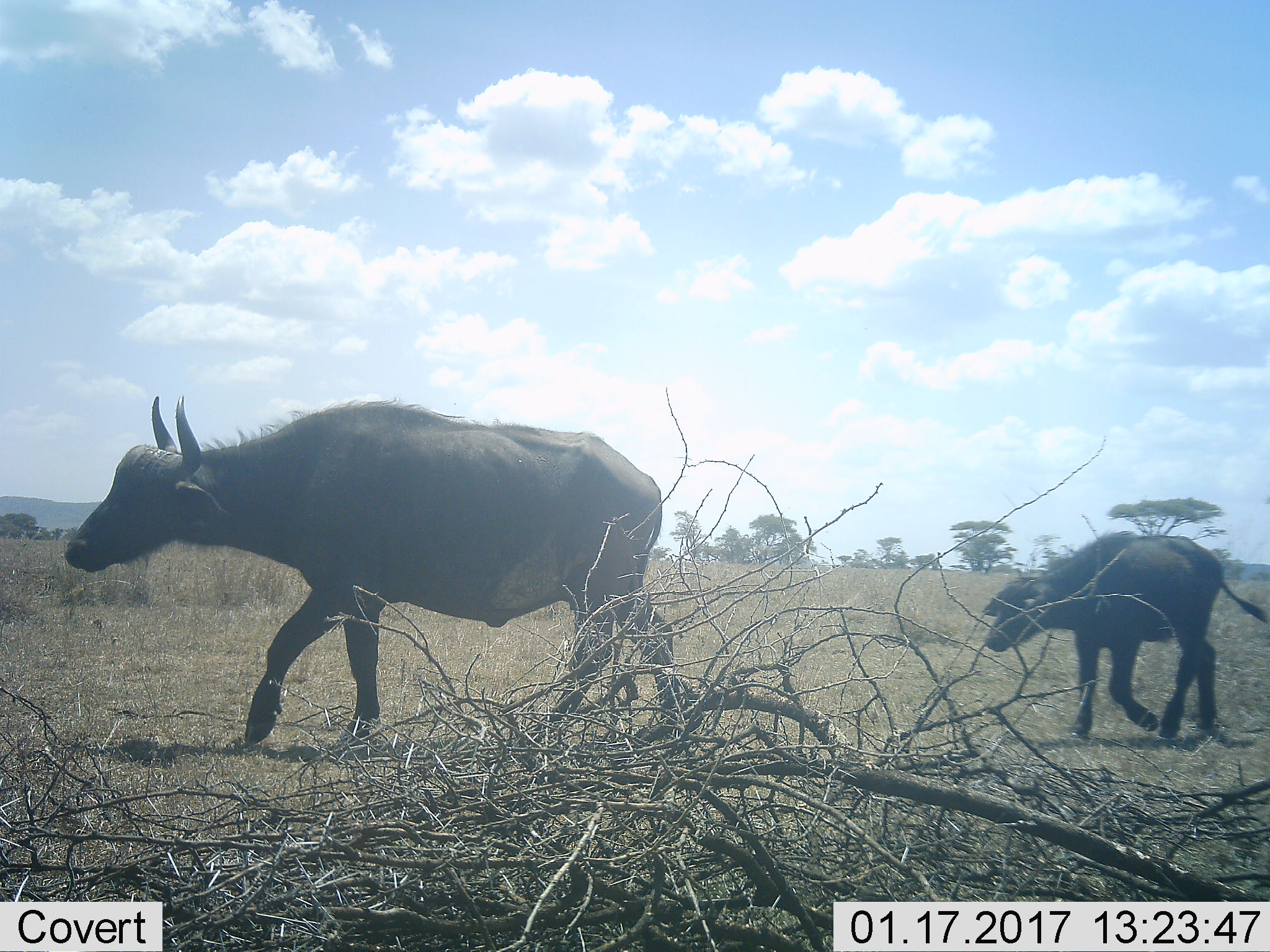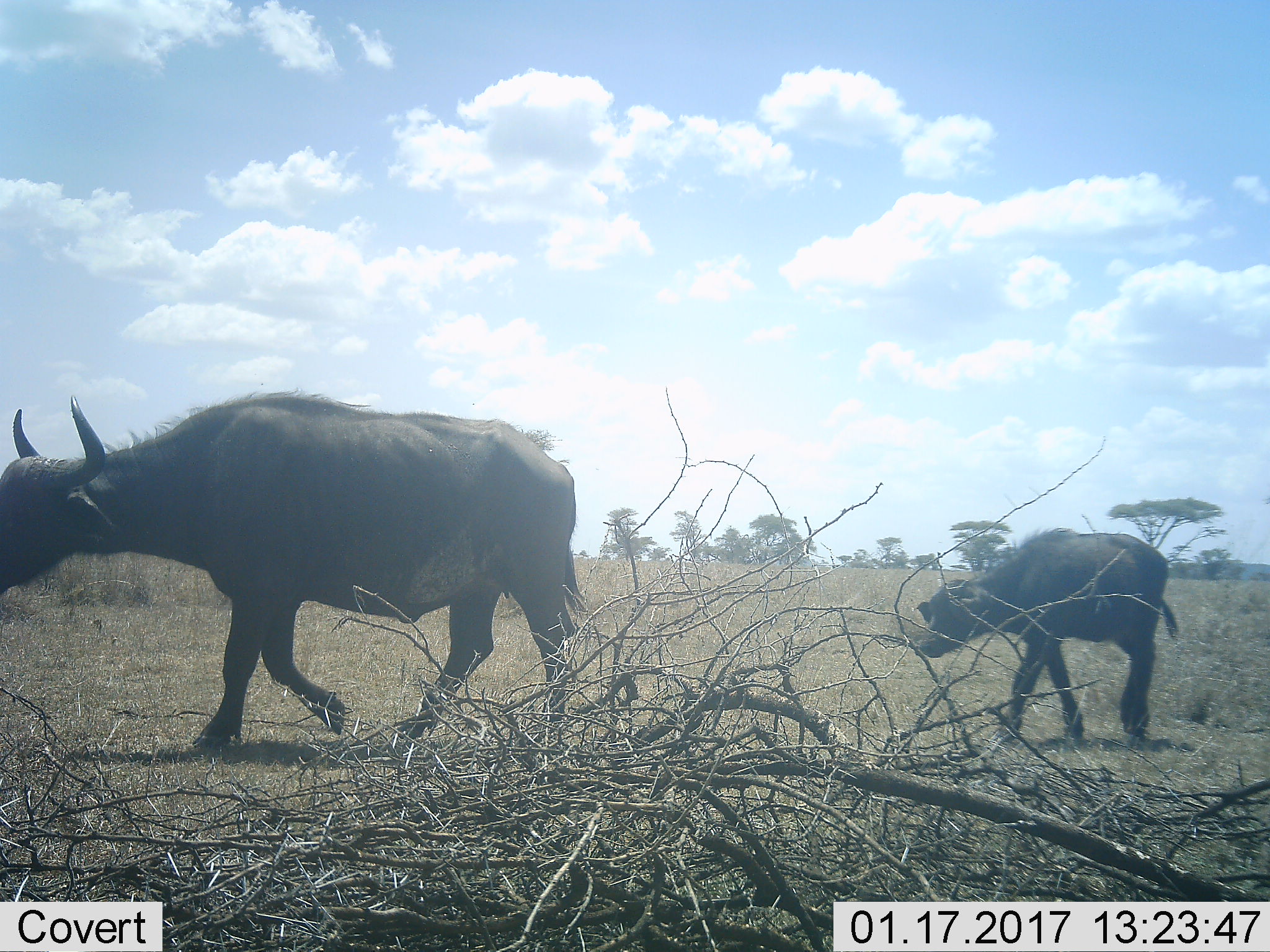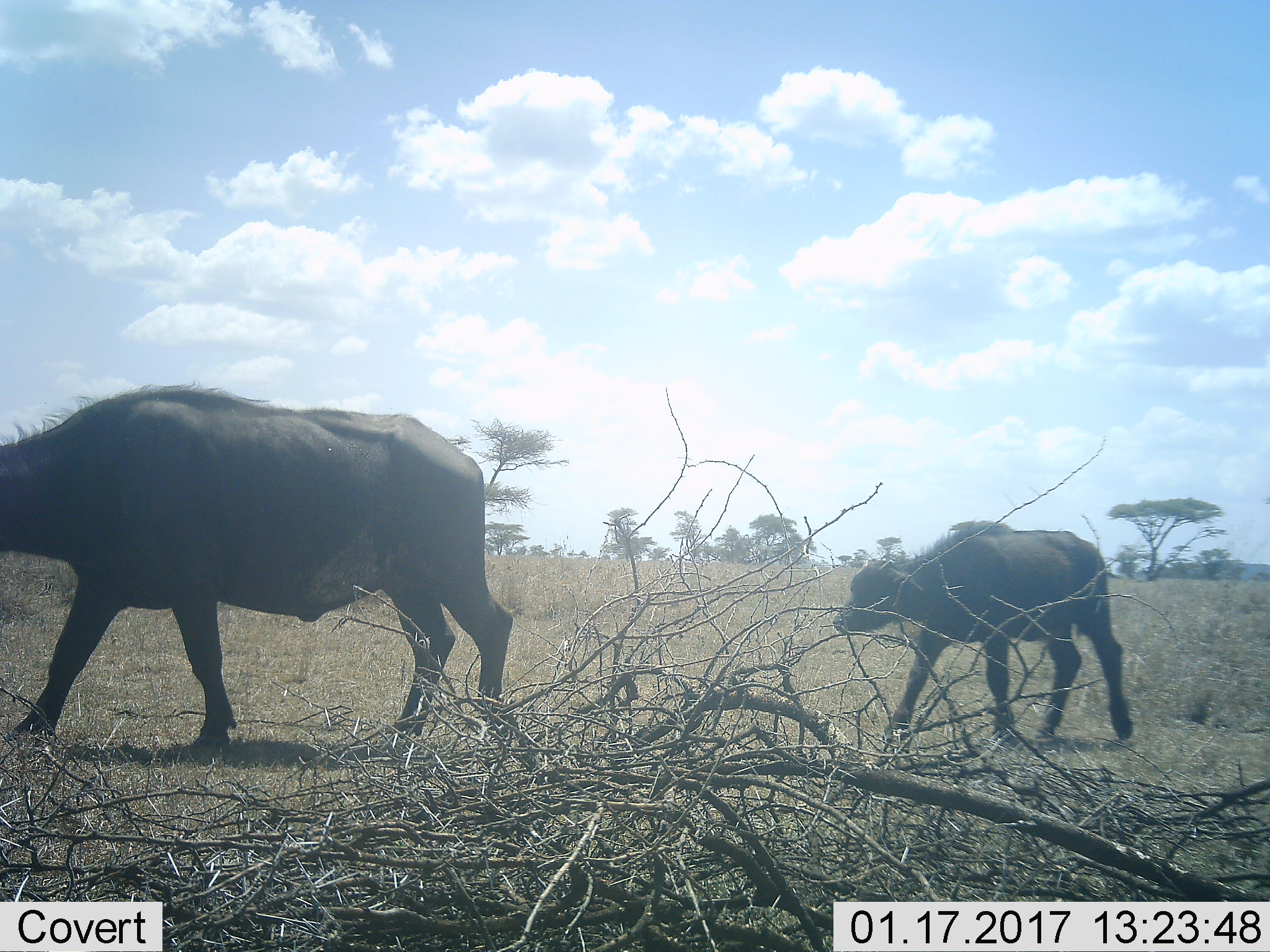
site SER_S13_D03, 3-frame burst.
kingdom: Animalia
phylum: Chordata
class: Mammalia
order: Artiodactyla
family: Bovidae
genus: Syncerus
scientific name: Syncerus caffer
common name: african buffalo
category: buffalo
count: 2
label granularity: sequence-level